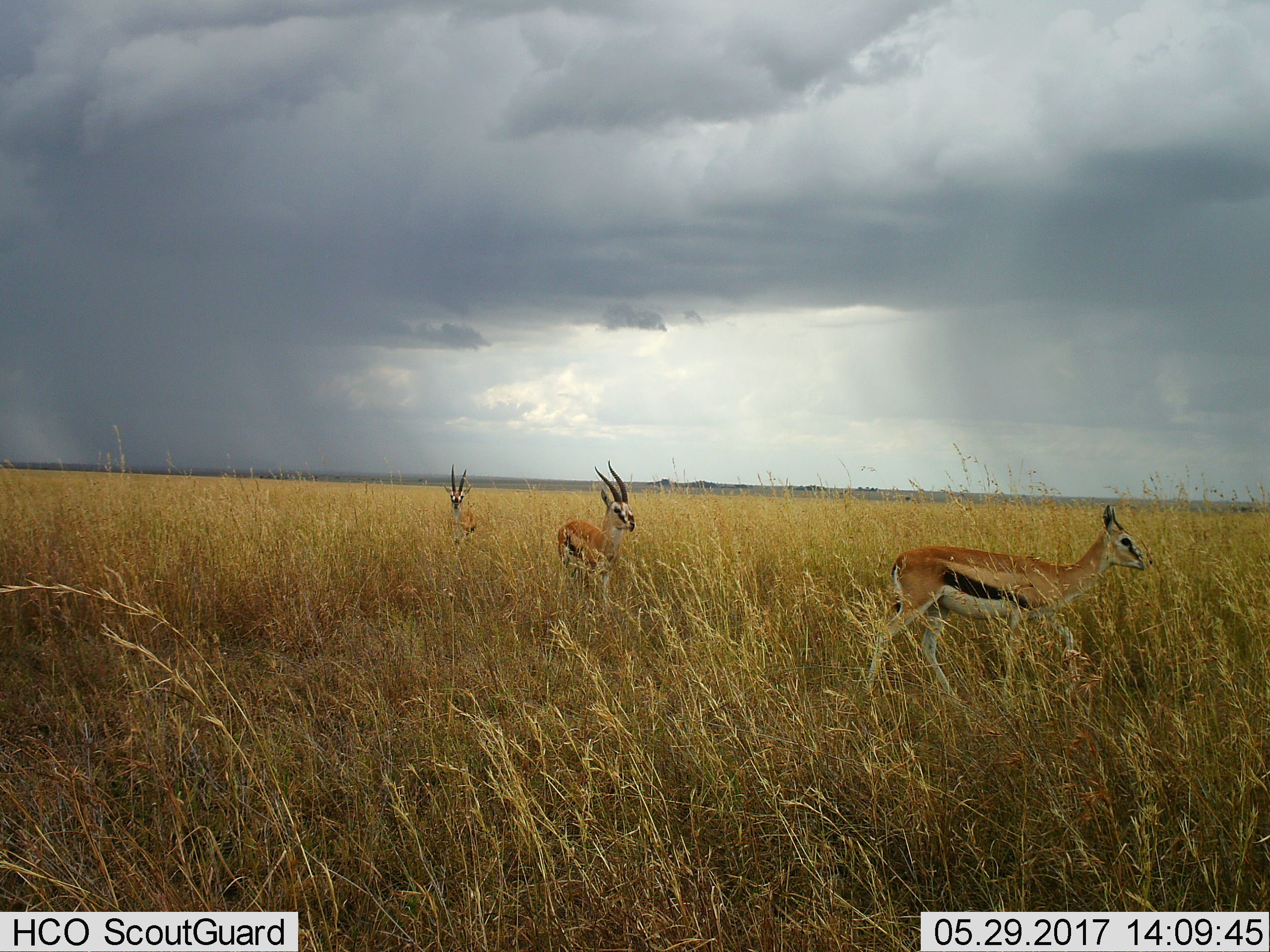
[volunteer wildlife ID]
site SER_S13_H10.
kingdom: Animalia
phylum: Chordata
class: Mammalia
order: Artiodactyla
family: Bovidae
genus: Eudorcas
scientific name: Eudorcas thomsonii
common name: thomson's gazelle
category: gazellethomsons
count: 3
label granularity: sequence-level